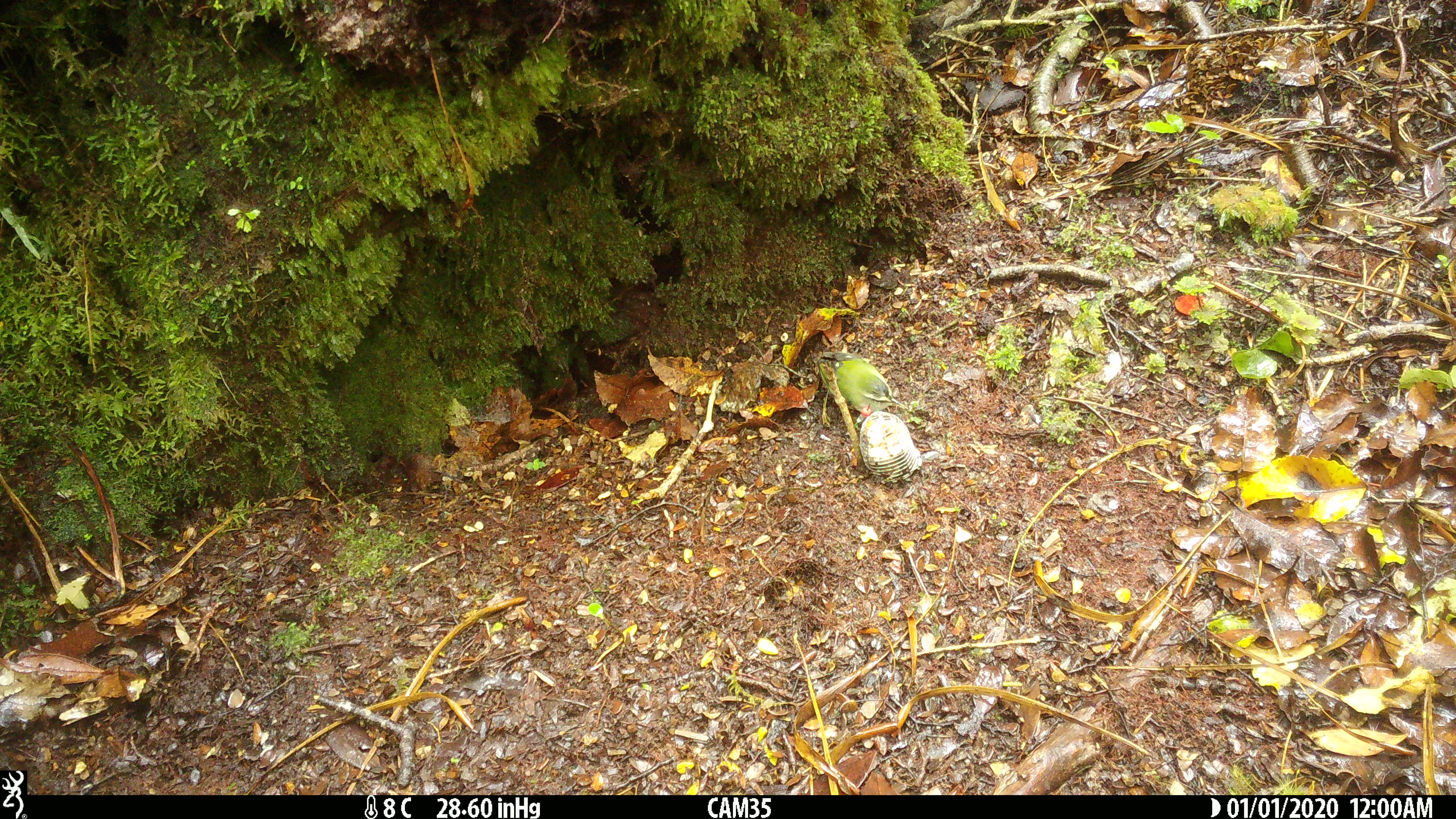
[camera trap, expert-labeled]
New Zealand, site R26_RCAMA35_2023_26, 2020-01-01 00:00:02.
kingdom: Animalia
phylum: Chordata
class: Aves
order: Passeriformes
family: Acanthisittidae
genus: Acanthisitta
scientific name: Acanthisitta chloris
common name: rifleman